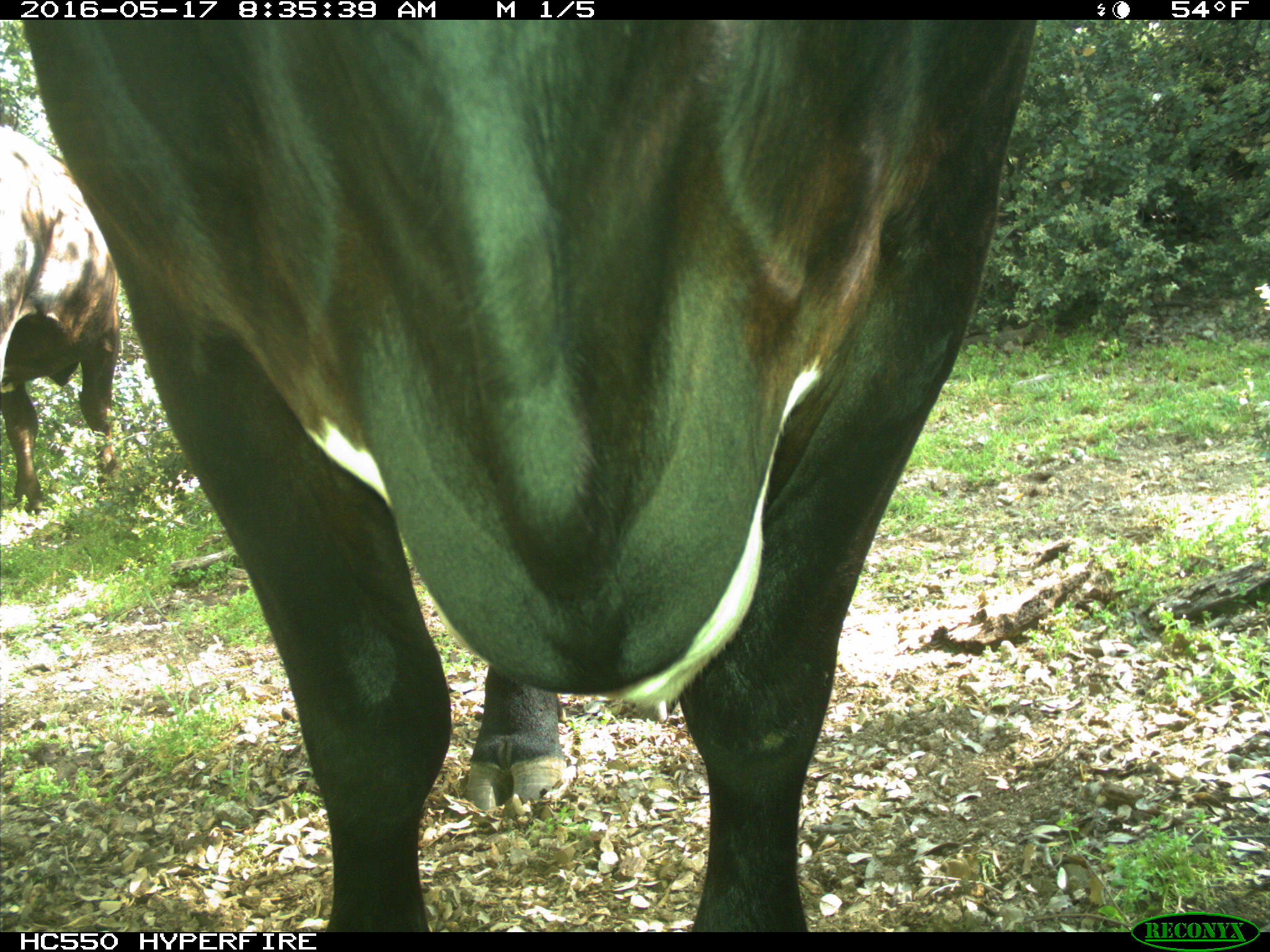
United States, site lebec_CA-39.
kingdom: Animalia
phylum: Chordata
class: Mammalia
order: Artiodactyla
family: Bovidae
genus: Bos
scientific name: Bos taurus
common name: domestic cow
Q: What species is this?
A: Bos taurus (domestic cow).